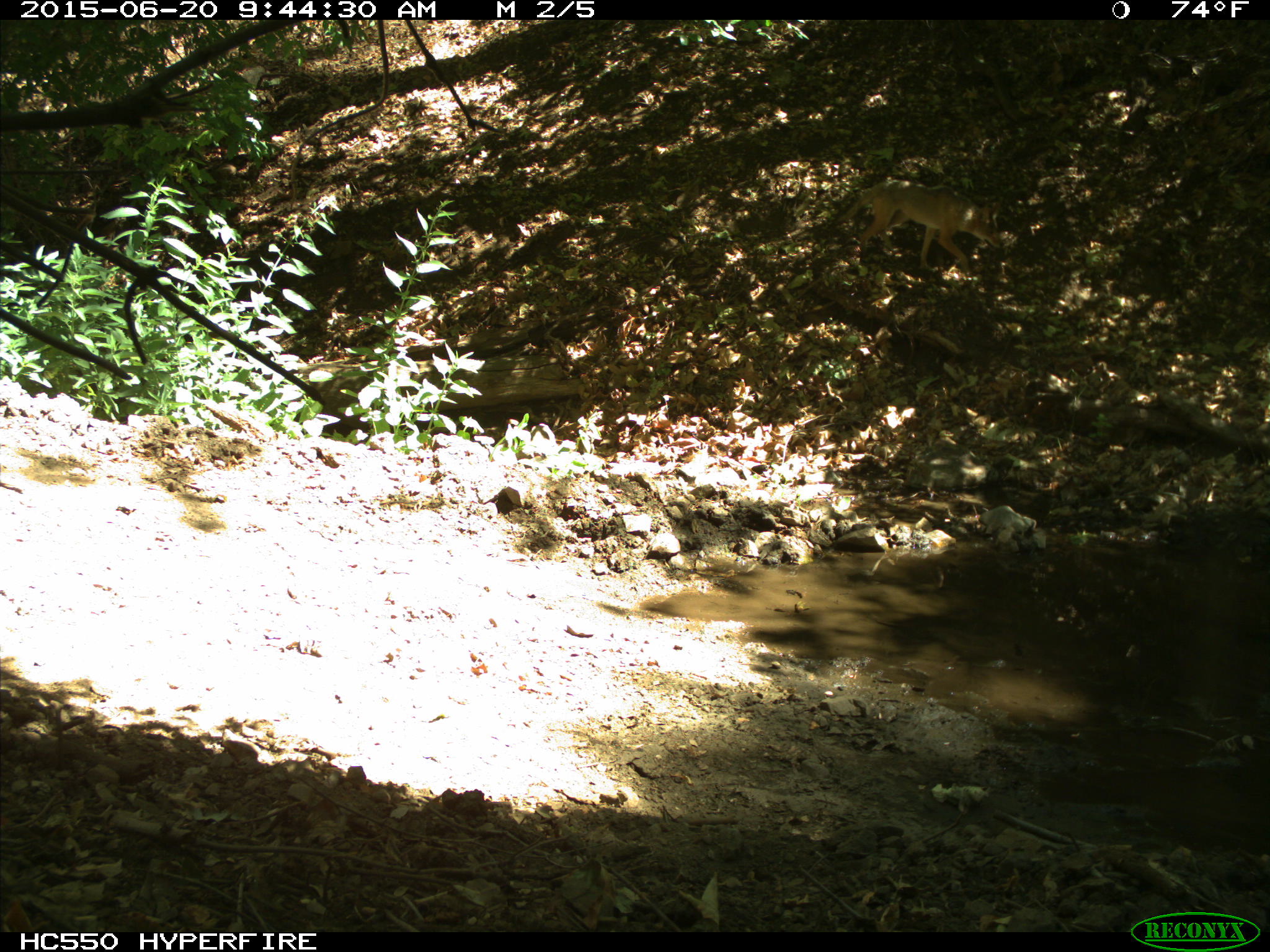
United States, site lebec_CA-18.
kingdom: Animalia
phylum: Chordata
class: Mammalia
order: Carnivora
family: Canidae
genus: Canis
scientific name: Canis latrans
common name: coyote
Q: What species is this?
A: Canis latrans (coyote).